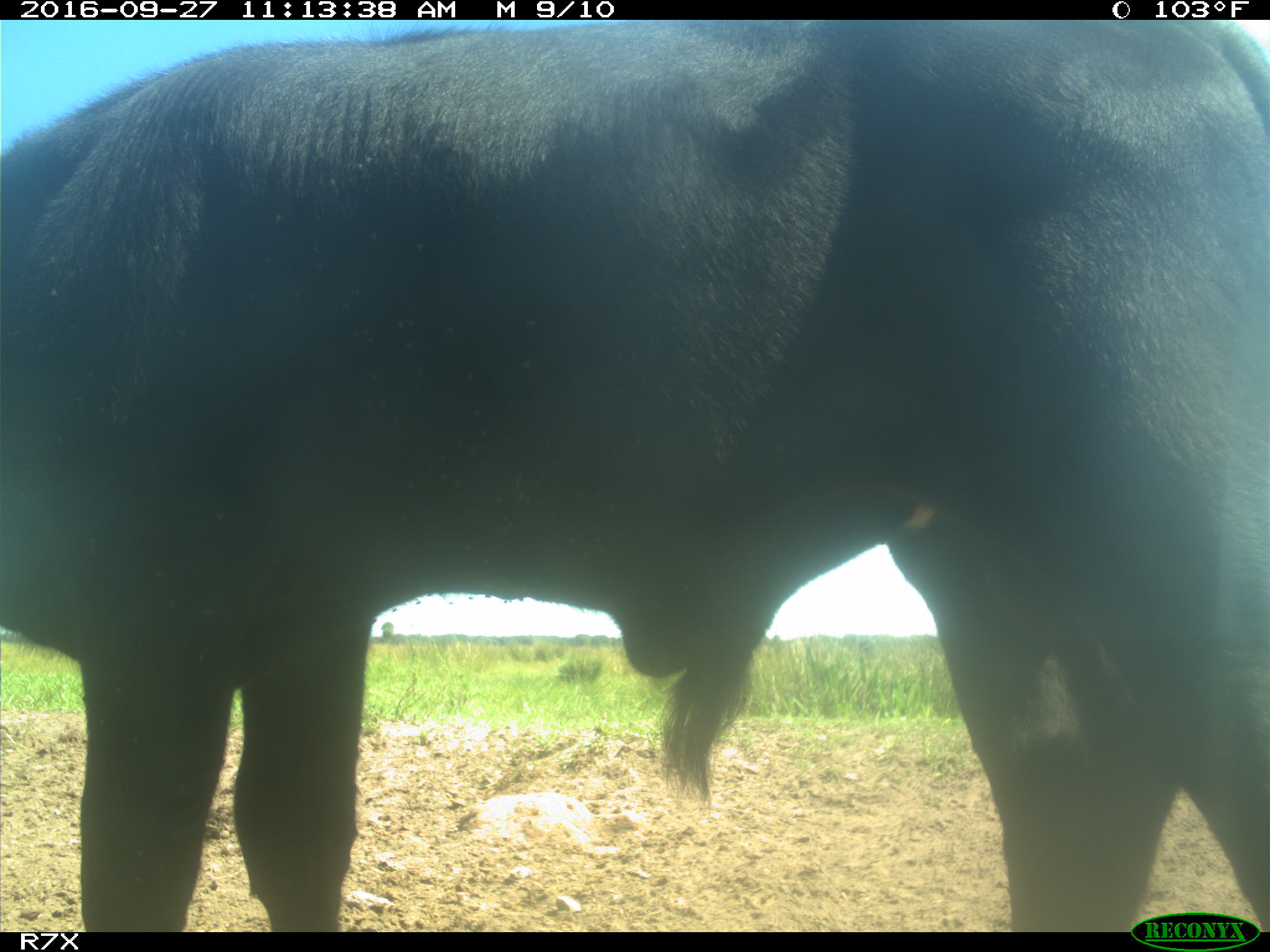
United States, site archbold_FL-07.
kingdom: Animalia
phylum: Chordata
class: Mammalia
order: Artiodactyla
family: Bovidae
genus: Bos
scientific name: Bos taurus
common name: domestic cow